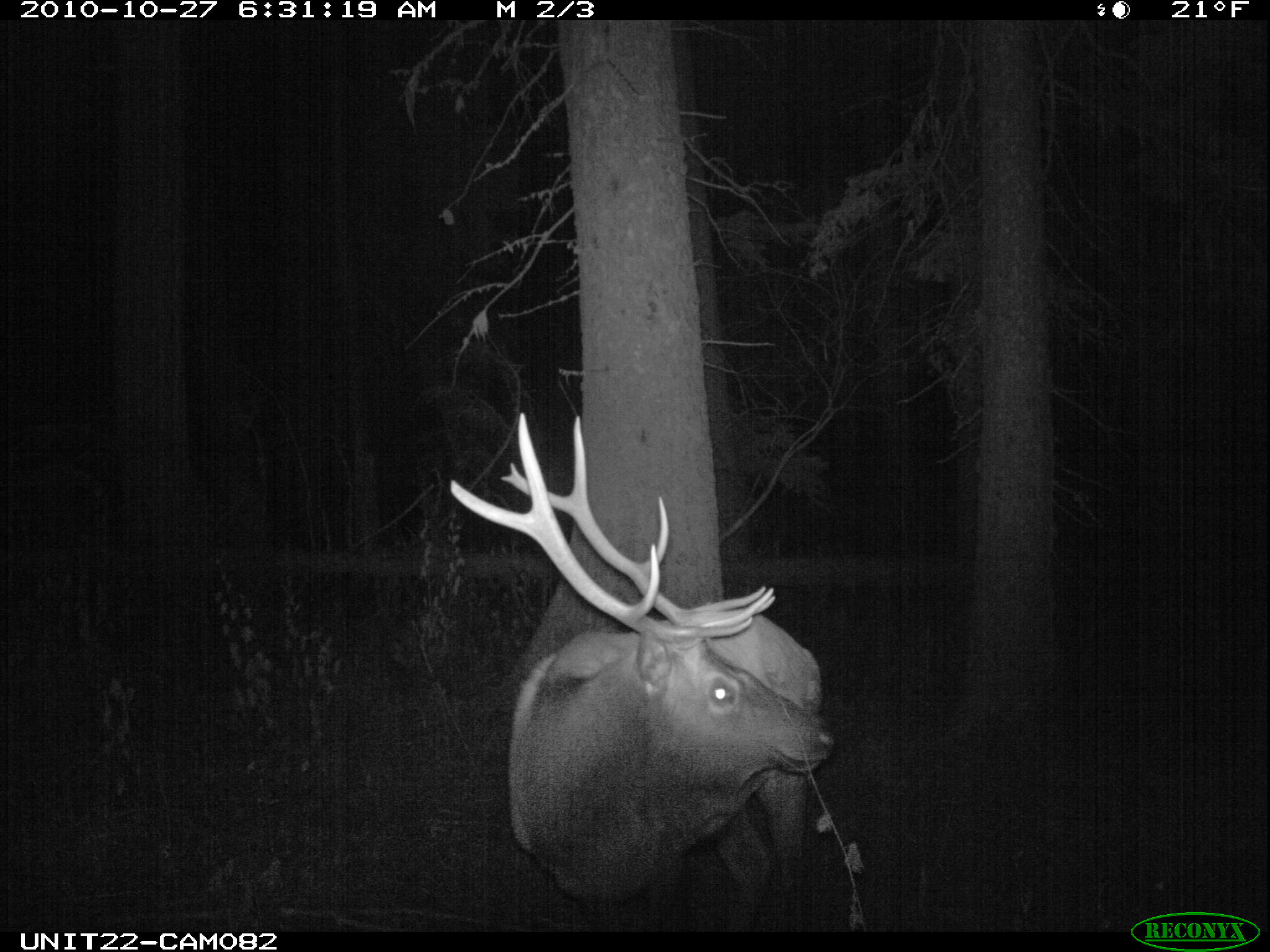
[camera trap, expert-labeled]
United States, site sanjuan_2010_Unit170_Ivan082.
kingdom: Animalia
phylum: Chordata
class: Mammalia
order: Artiodactyla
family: Cervidae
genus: Cervus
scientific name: Cervus elaphus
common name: red deer